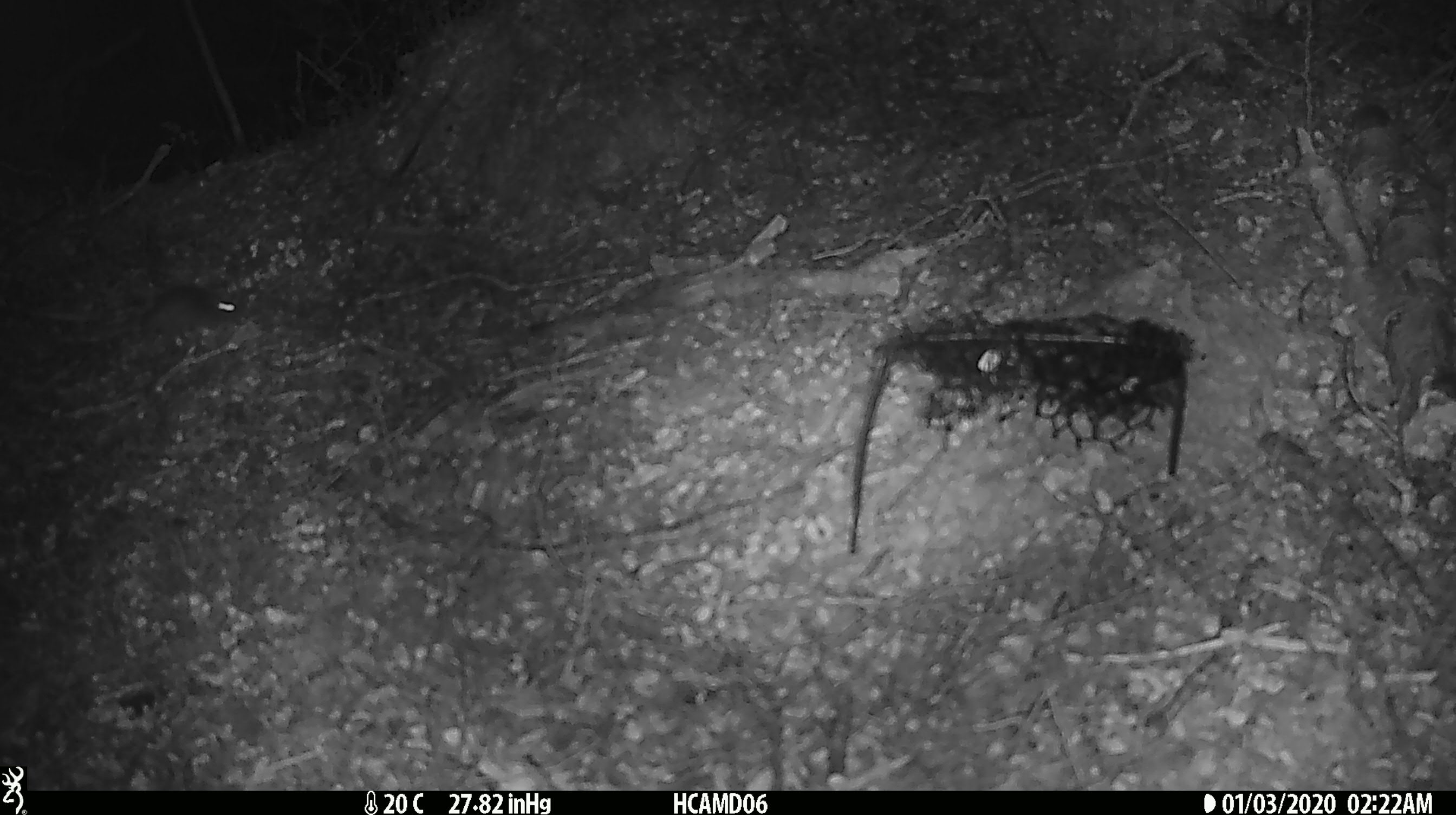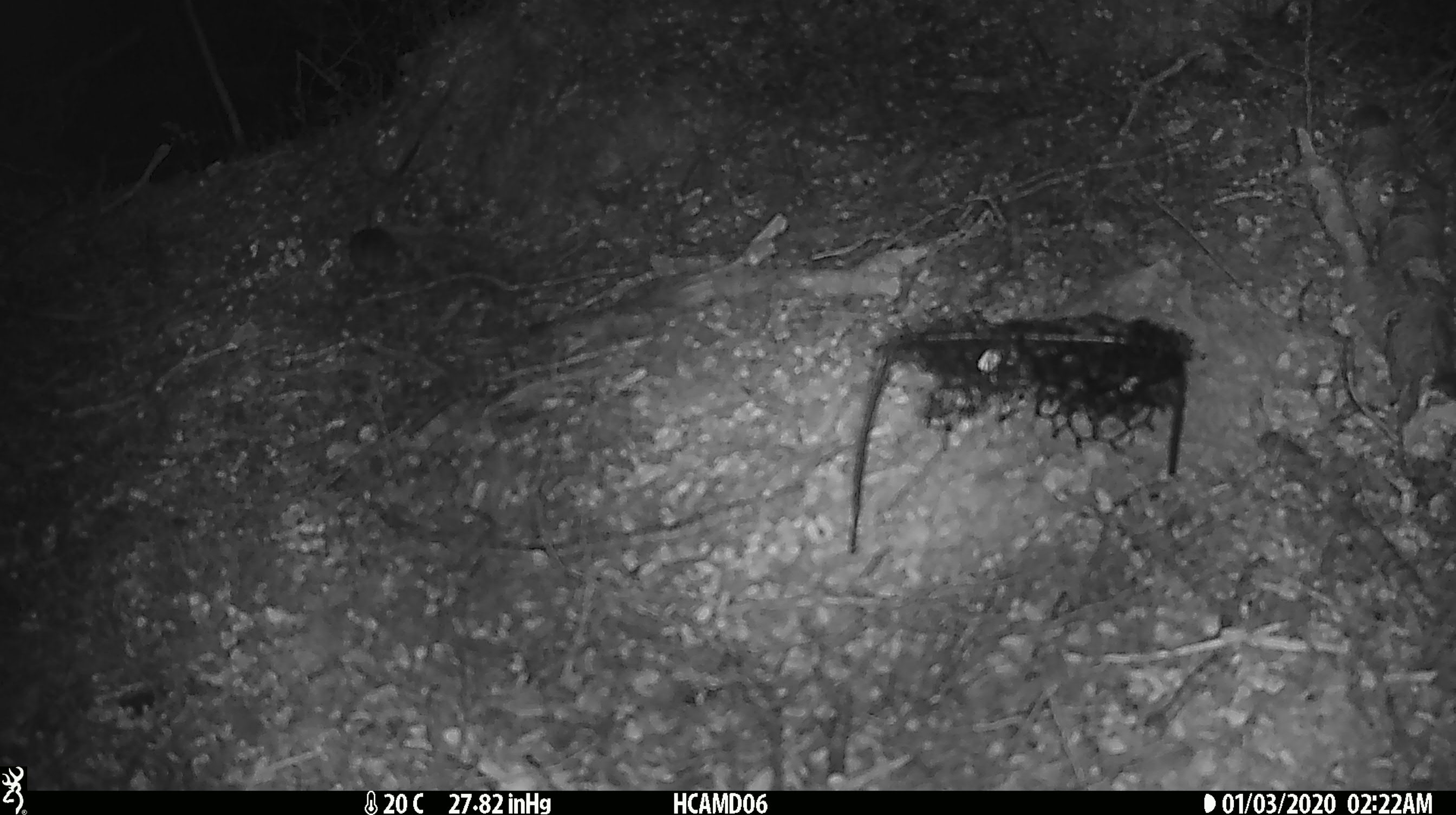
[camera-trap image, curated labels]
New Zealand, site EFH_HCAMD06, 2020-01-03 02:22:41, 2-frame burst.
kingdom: Animalia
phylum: Chordata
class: Mammalia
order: Rodentia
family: Muridae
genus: Mus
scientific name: Mus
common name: mouse